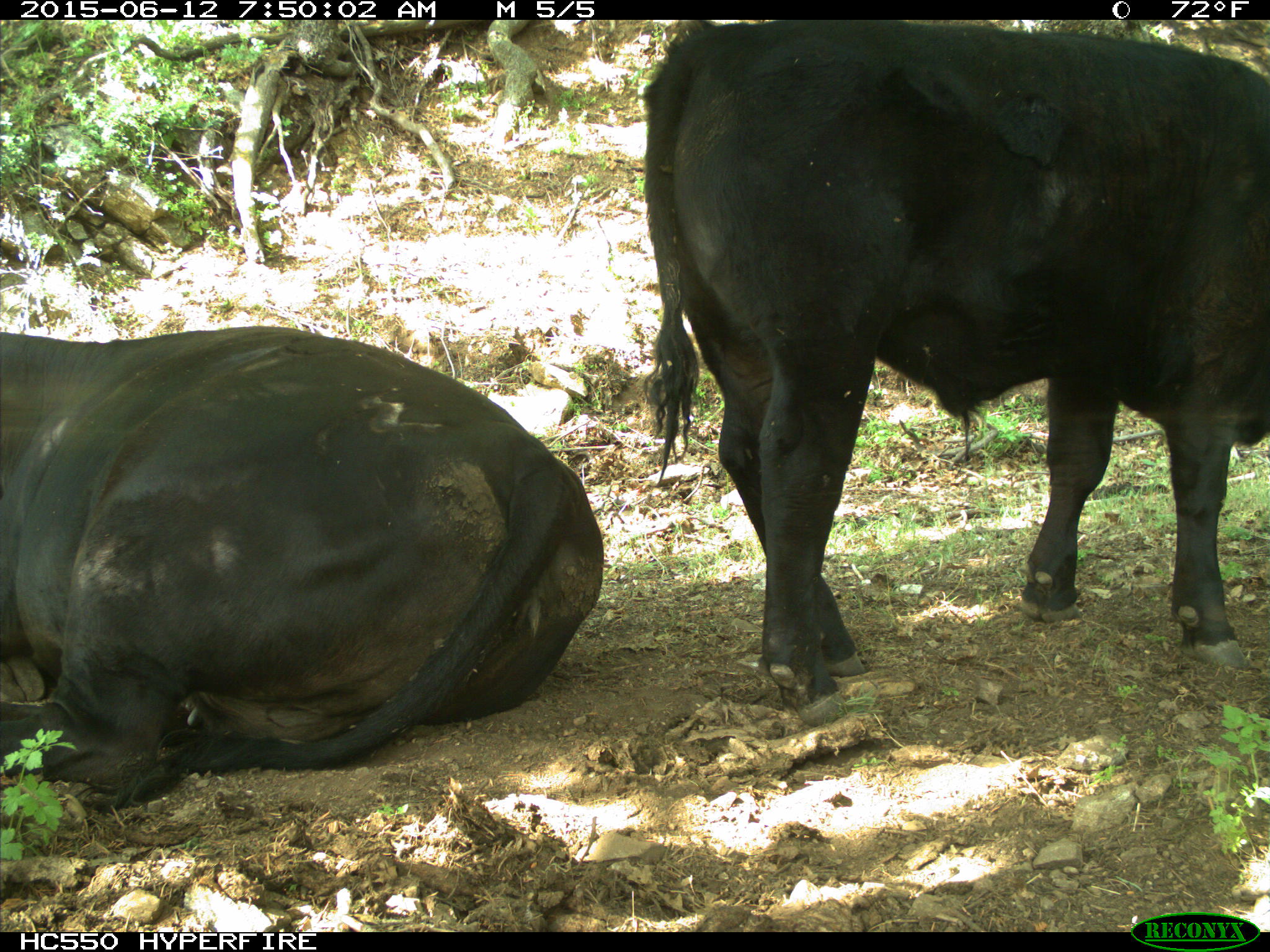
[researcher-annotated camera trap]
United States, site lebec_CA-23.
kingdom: Animalia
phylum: Chordata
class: Mammalia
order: Artiodactyla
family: Bovidae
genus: Bos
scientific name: Bos taurus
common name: domestic cow